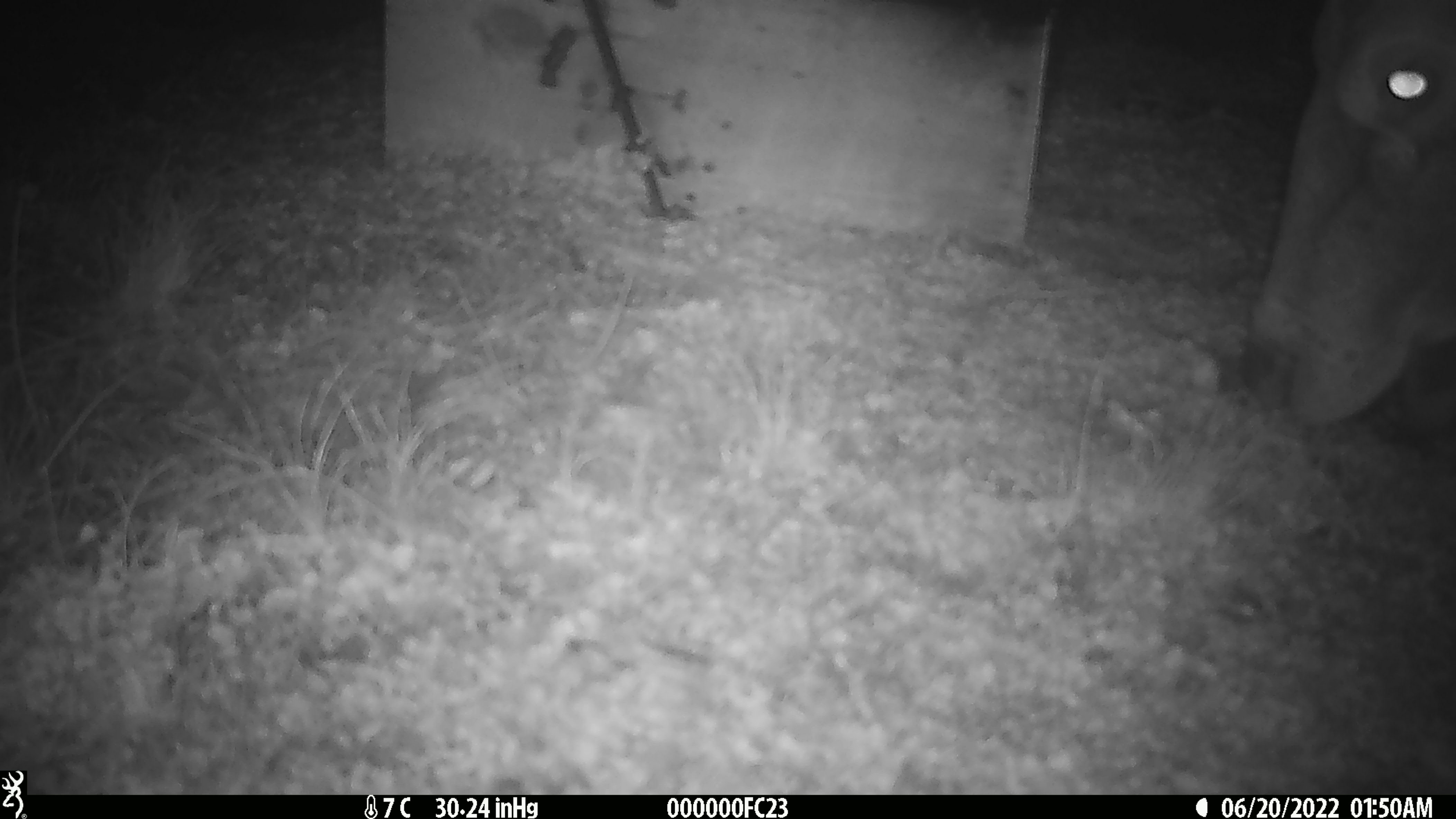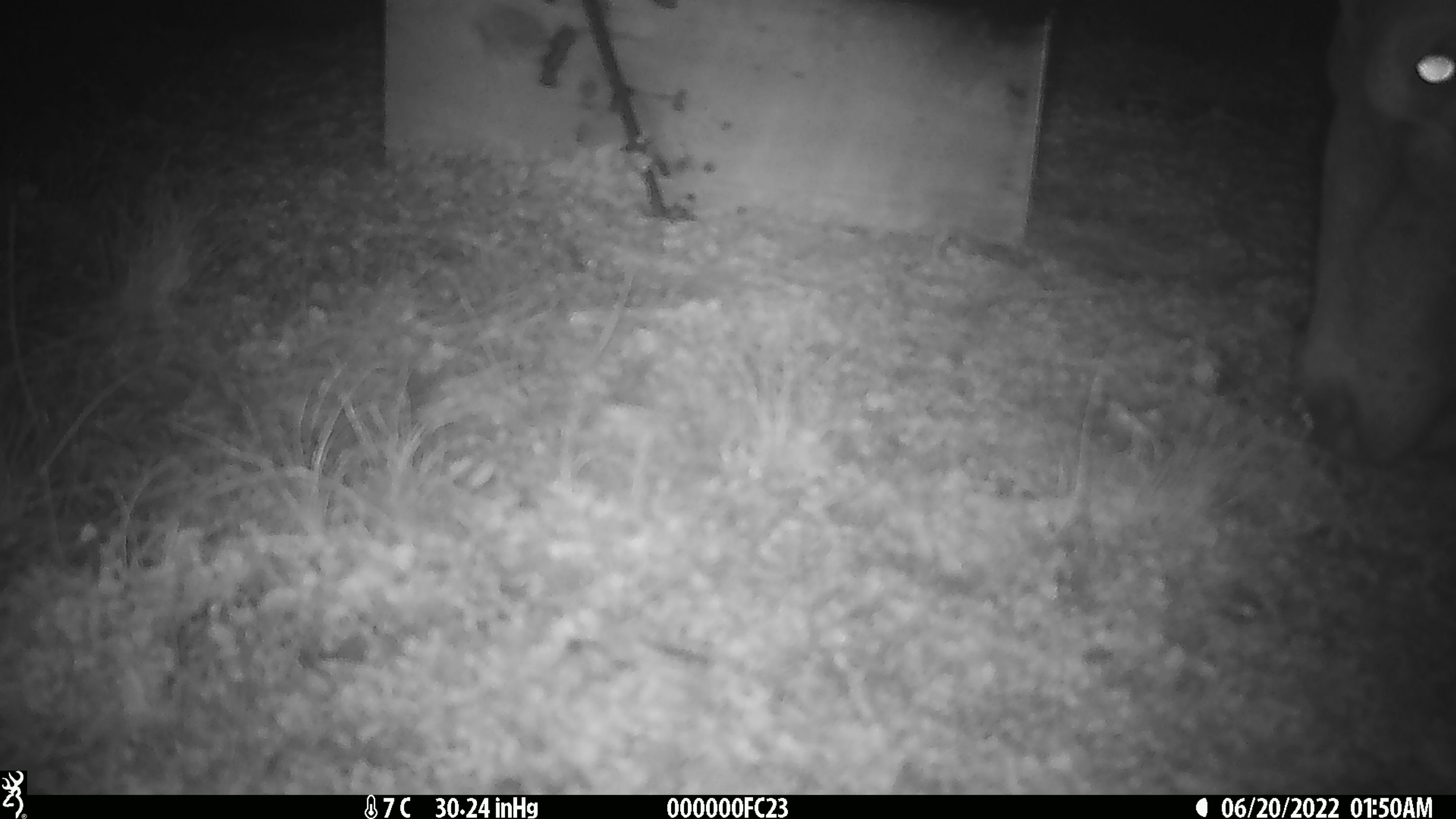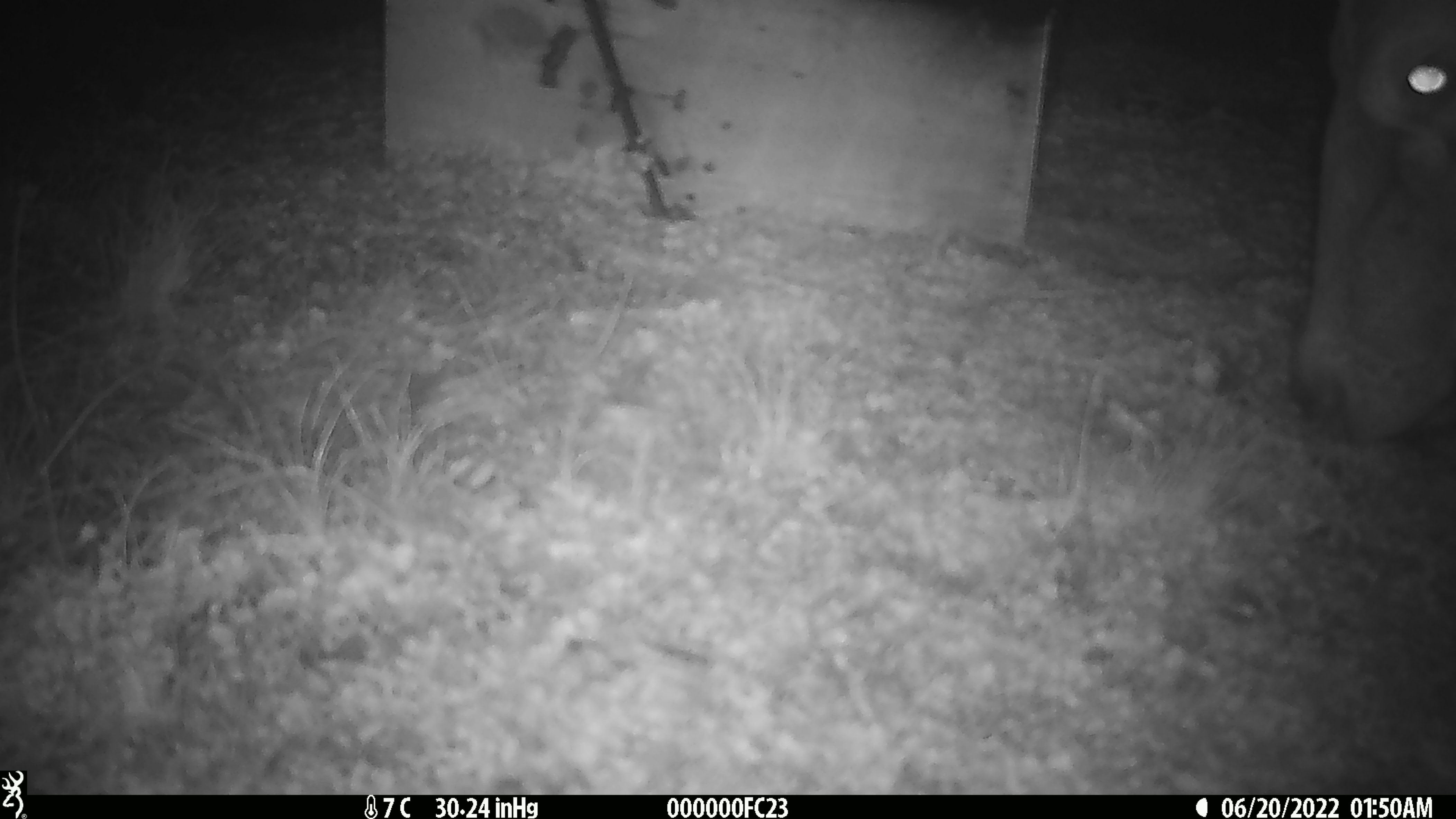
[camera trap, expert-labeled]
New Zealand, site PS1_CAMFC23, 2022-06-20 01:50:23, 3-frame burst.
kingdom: Animalia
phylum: Chordata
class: Mammalia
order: Artiodactyla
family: Cervidae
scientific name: Cervidae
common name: deer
Deer (Cervidae).